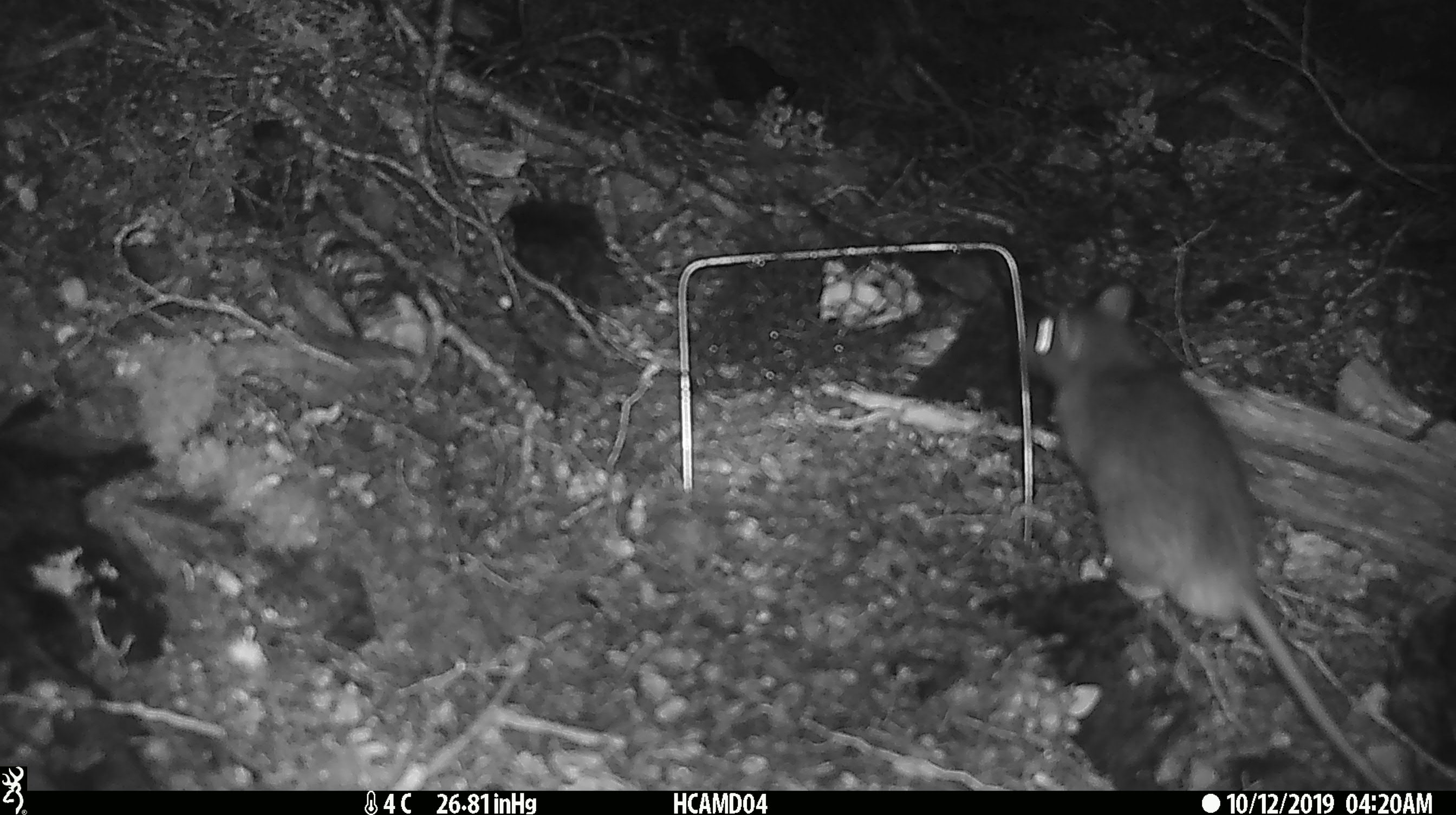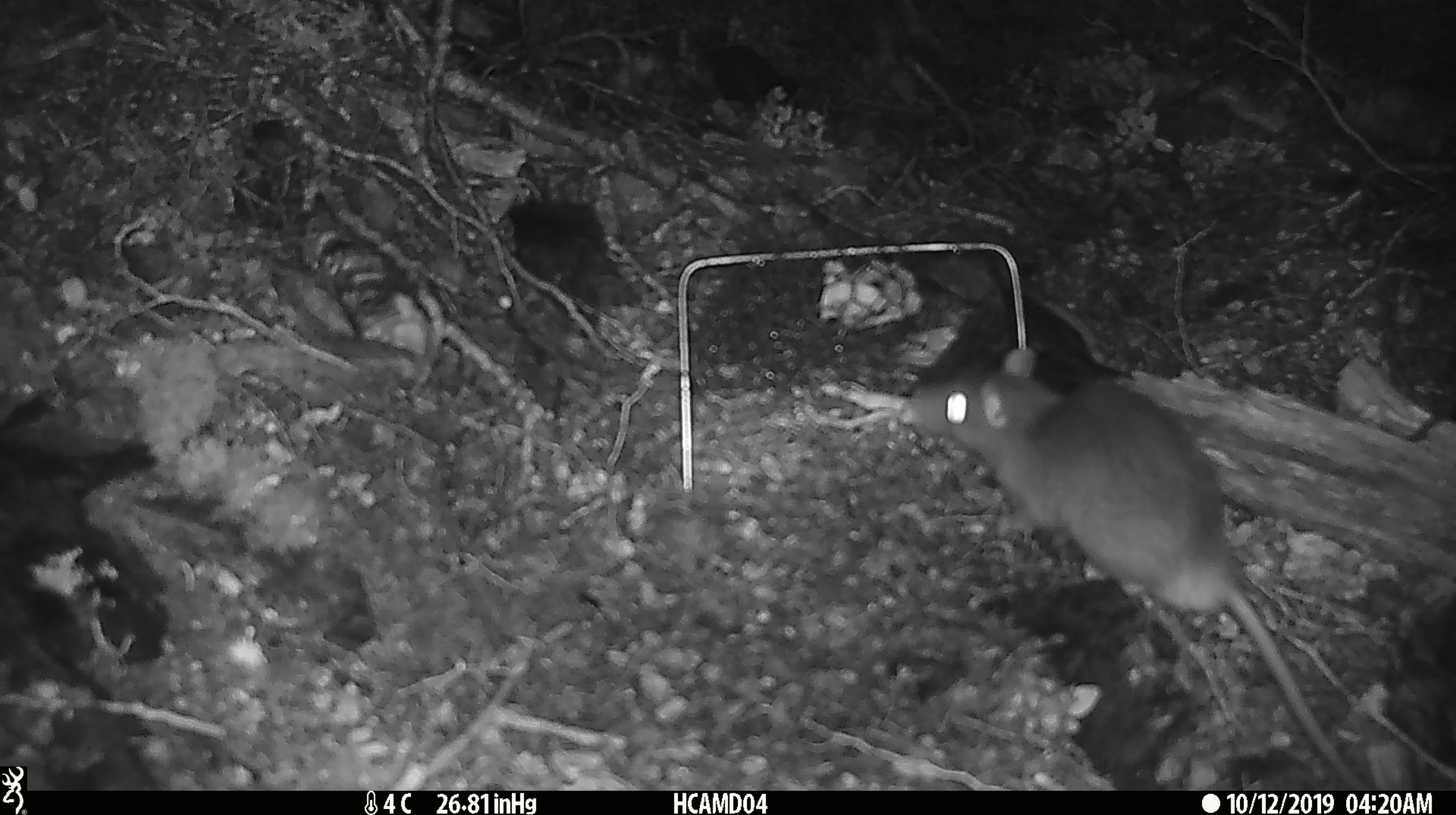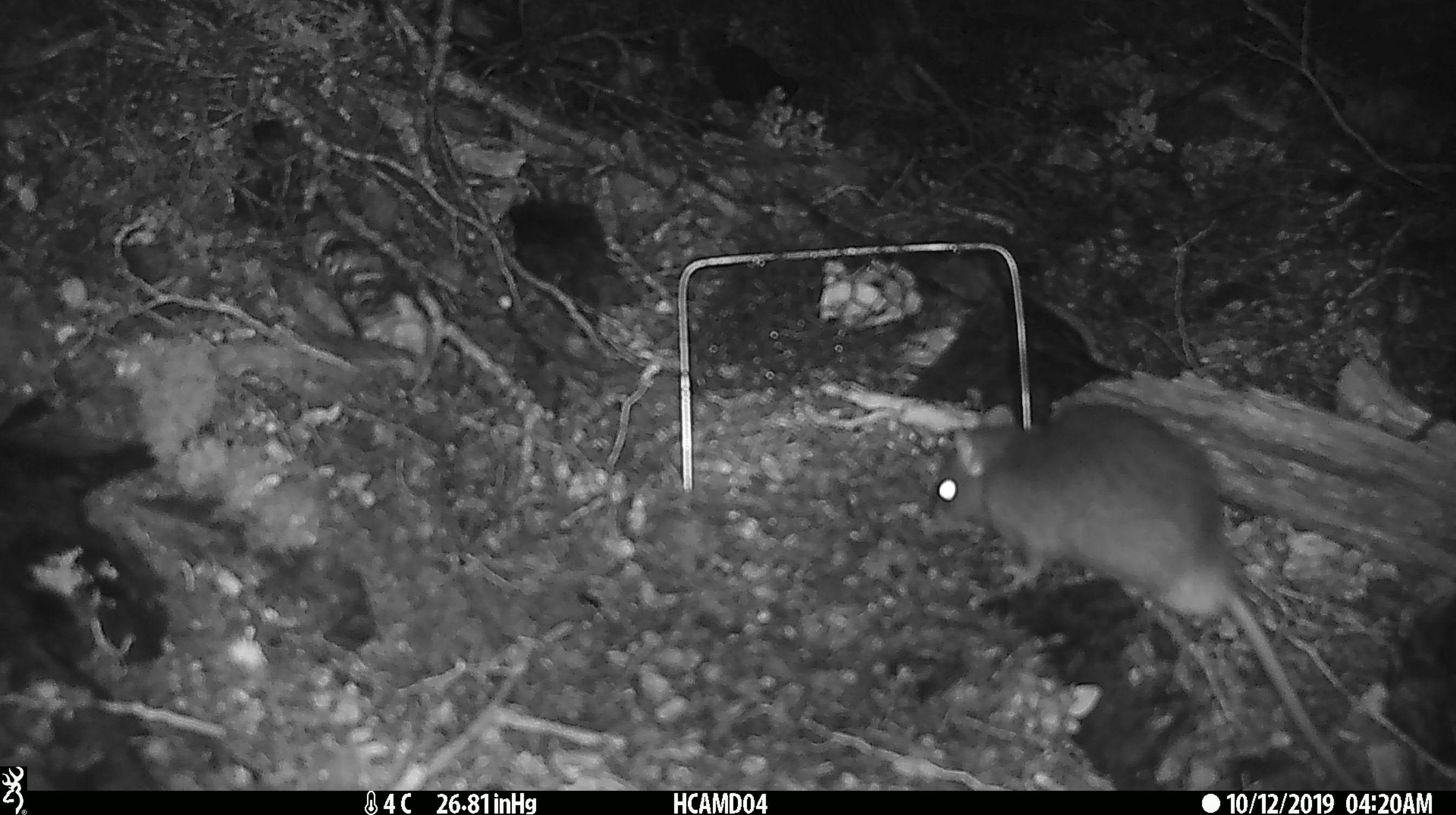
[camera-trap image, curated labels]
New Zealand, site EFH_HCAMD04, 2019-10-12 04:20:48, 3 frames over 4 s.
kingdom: Animalia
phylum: Chordata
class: Mammalia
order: Rodentia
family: Muridae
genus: Rattus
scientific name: Rattus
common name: rat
Rat (Rattus).